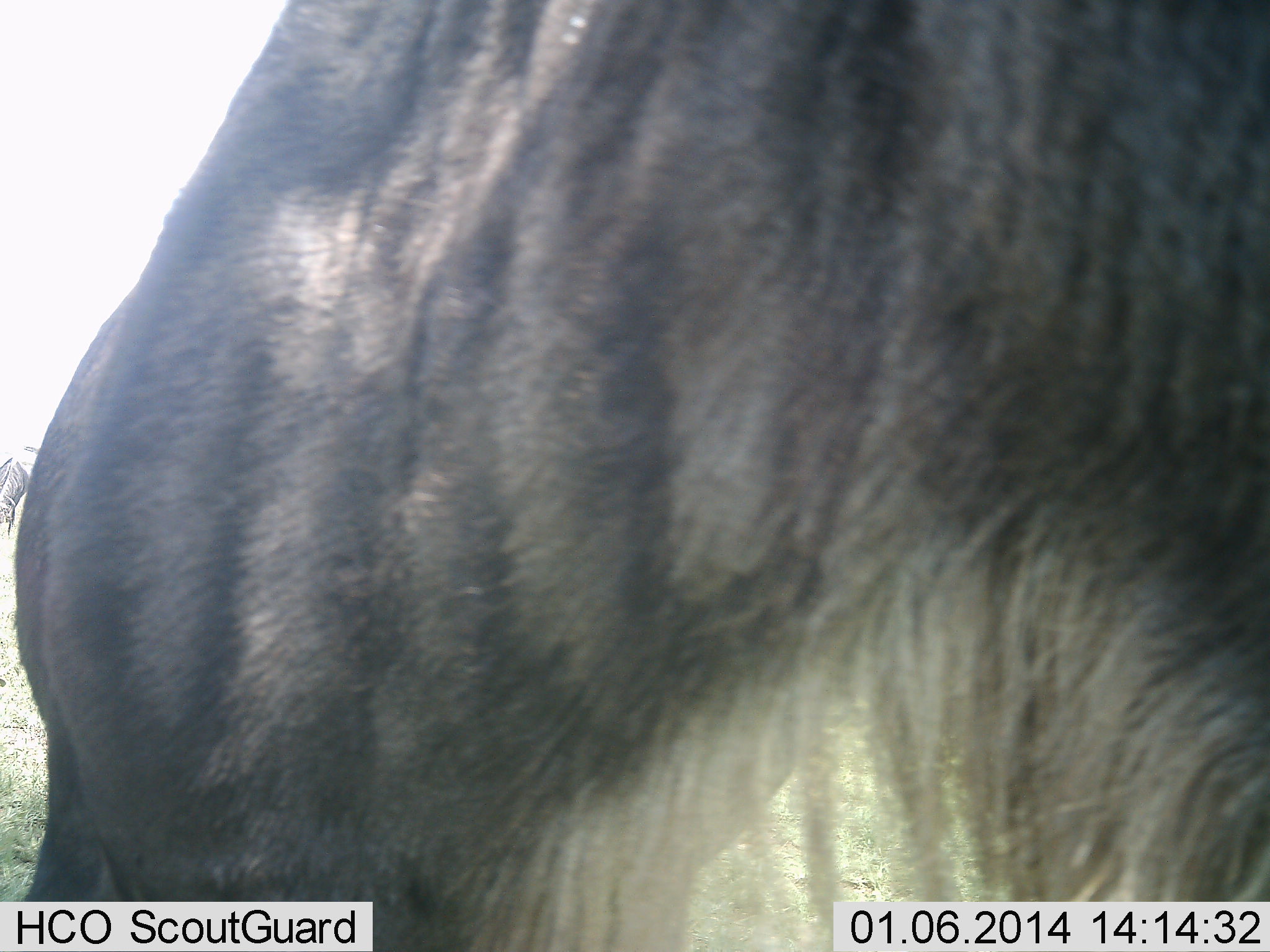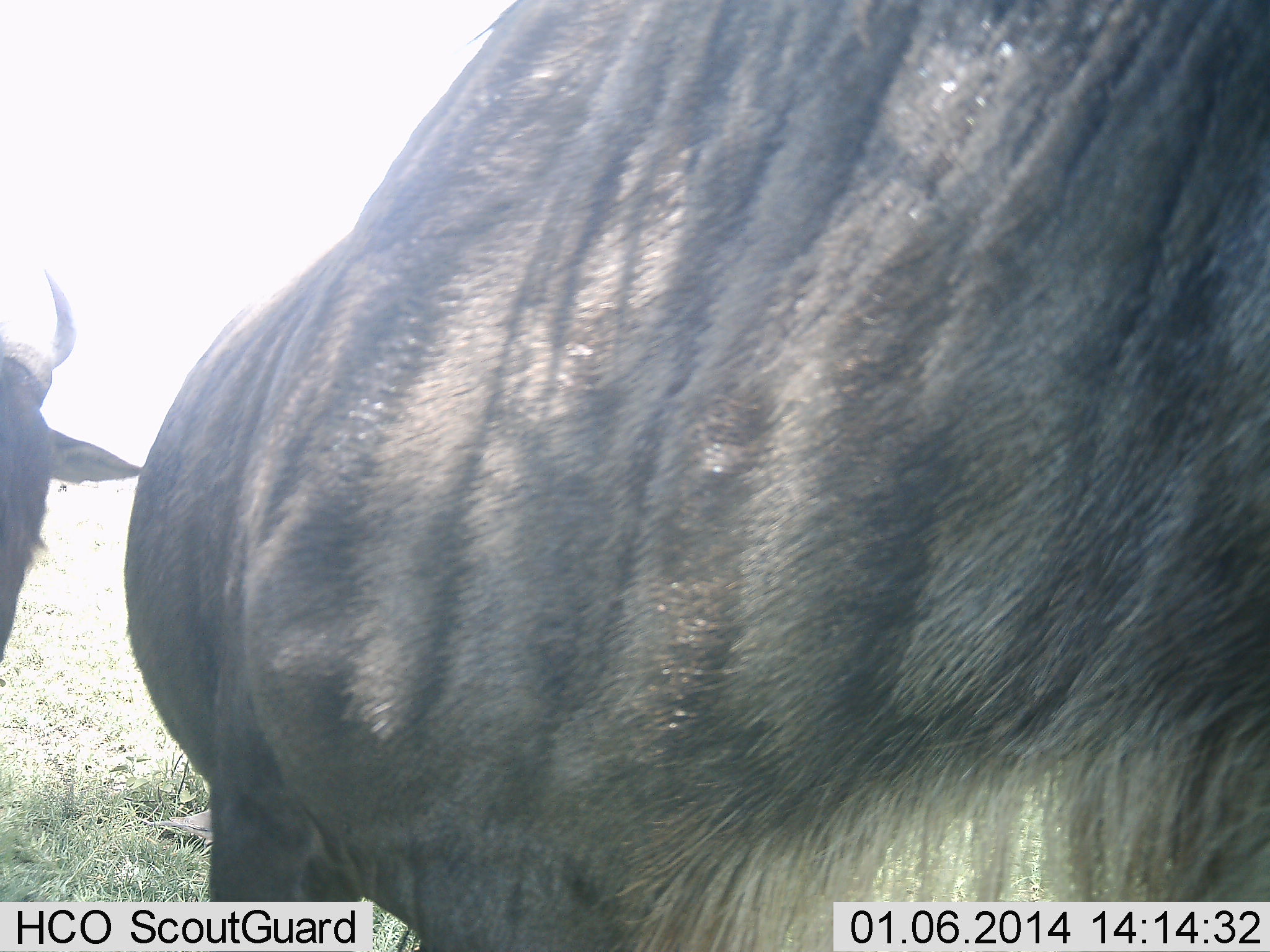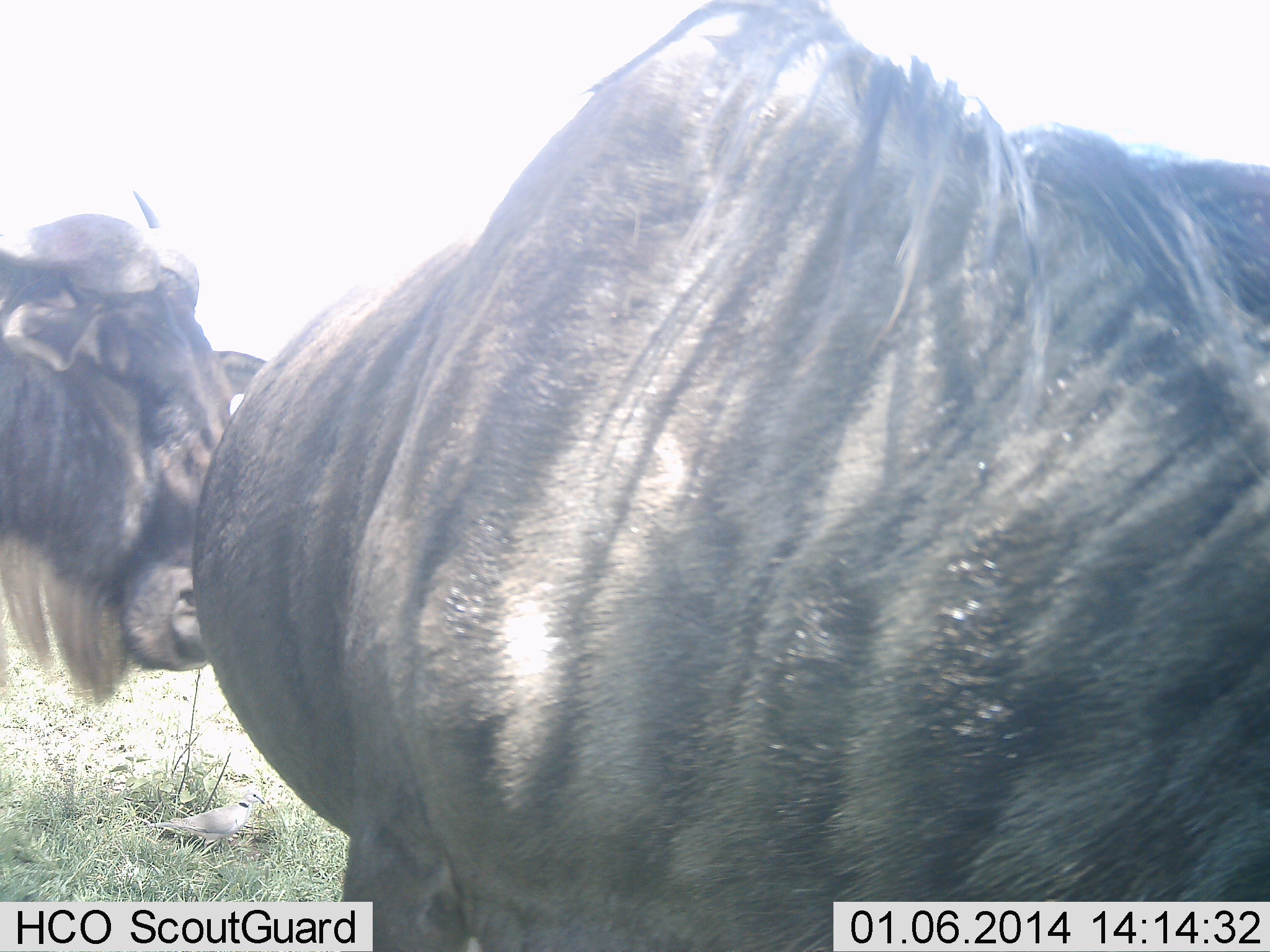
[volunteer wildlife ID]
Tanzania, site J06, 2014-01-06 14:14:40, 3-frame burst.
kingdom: Animalia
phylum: Chordata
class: Mammalia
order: Artiodactyla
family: Bovidae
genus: Connochaetes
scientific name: Connochaetes taurinus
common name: blue wildebeest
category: wildebeest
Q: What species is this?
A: Wildebeest (blue wildebeest) (Connochaetes taurinus).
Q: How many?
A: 2.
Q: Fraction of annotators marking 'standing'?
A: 36%.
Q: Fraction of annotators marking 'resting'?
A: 0%.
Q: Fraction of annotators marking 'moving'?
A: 73%.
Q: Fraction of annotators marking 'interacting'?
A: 0%.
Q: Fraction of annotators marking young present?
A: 0%.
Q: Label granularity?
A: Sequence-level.